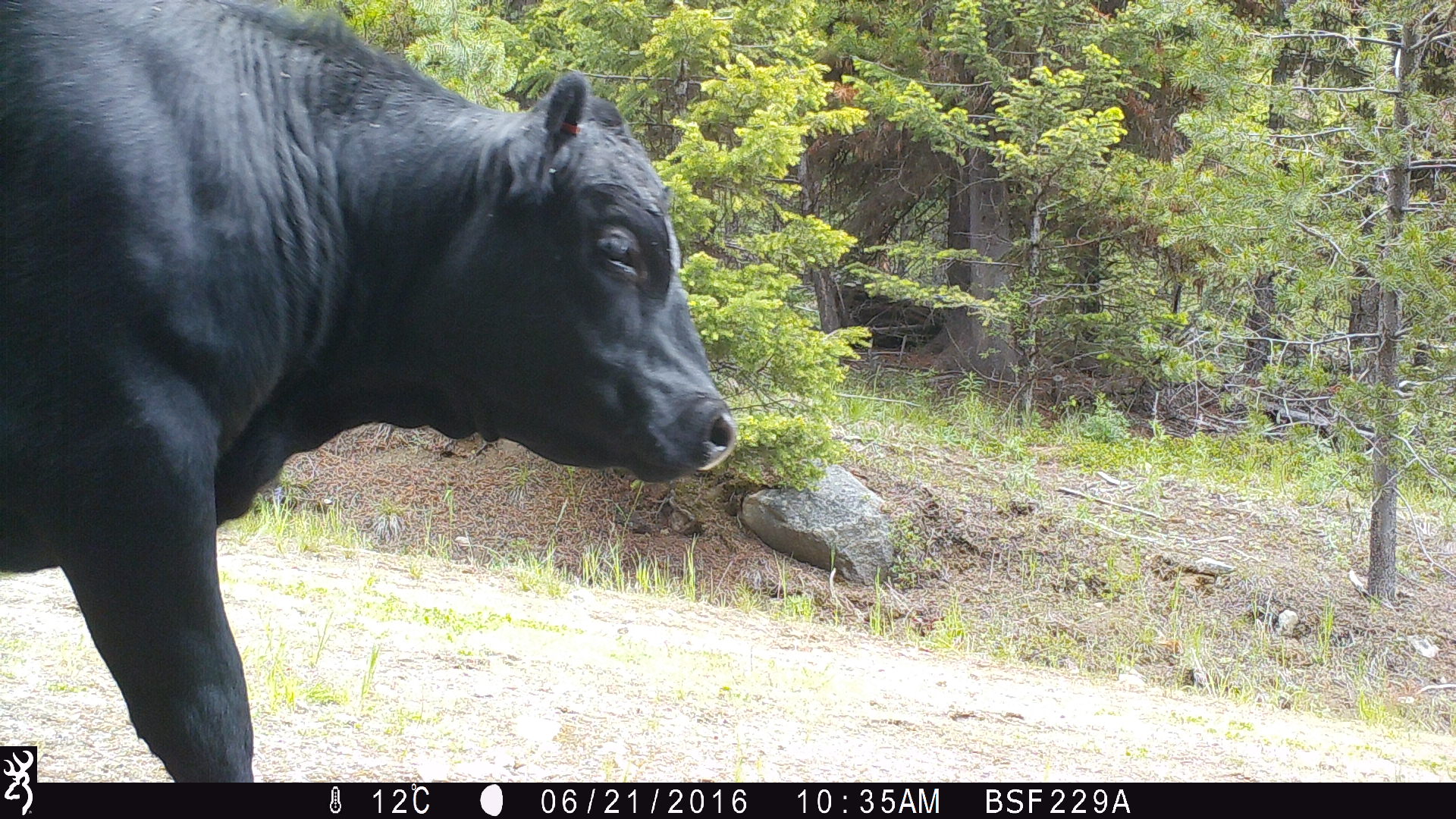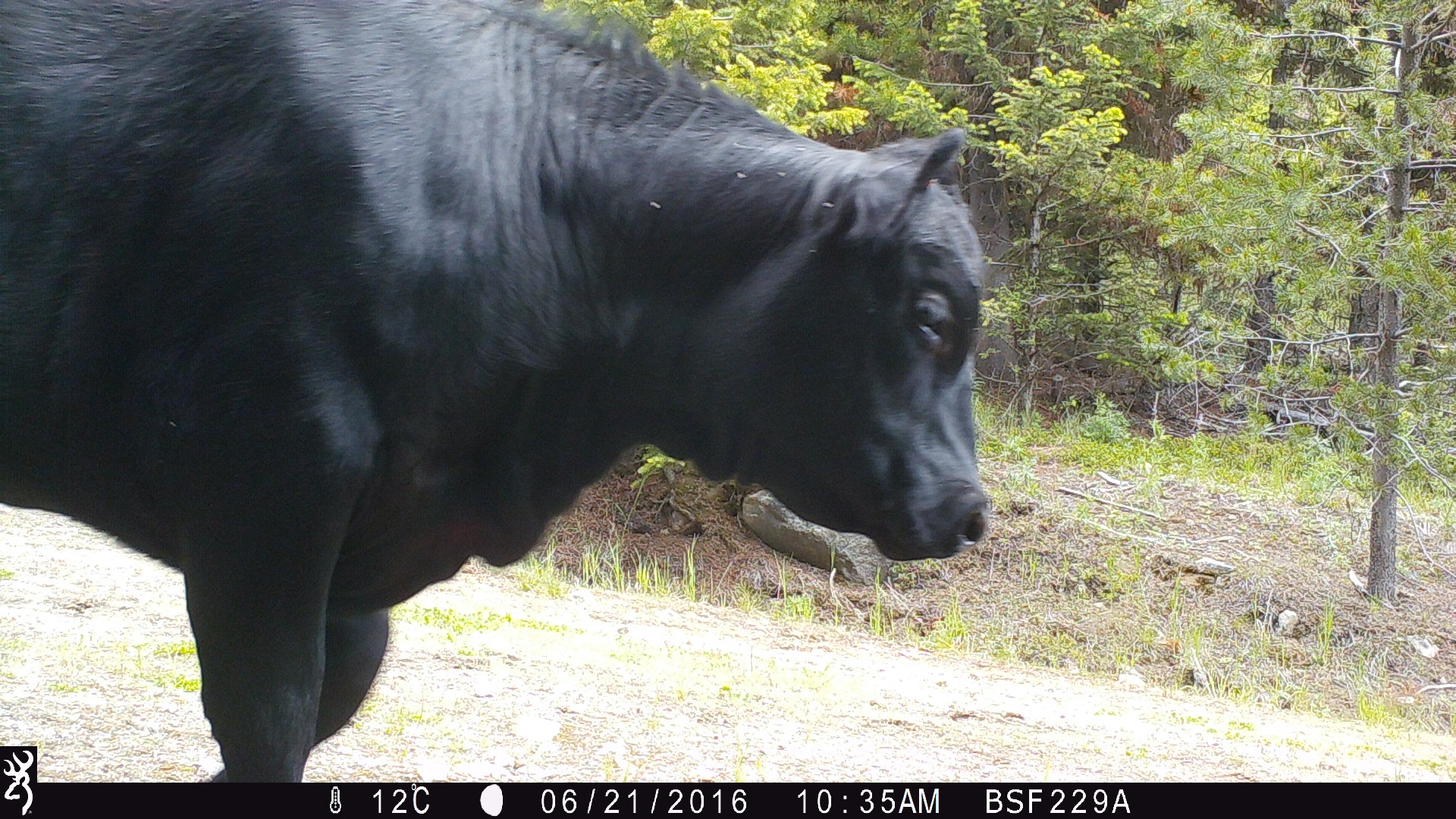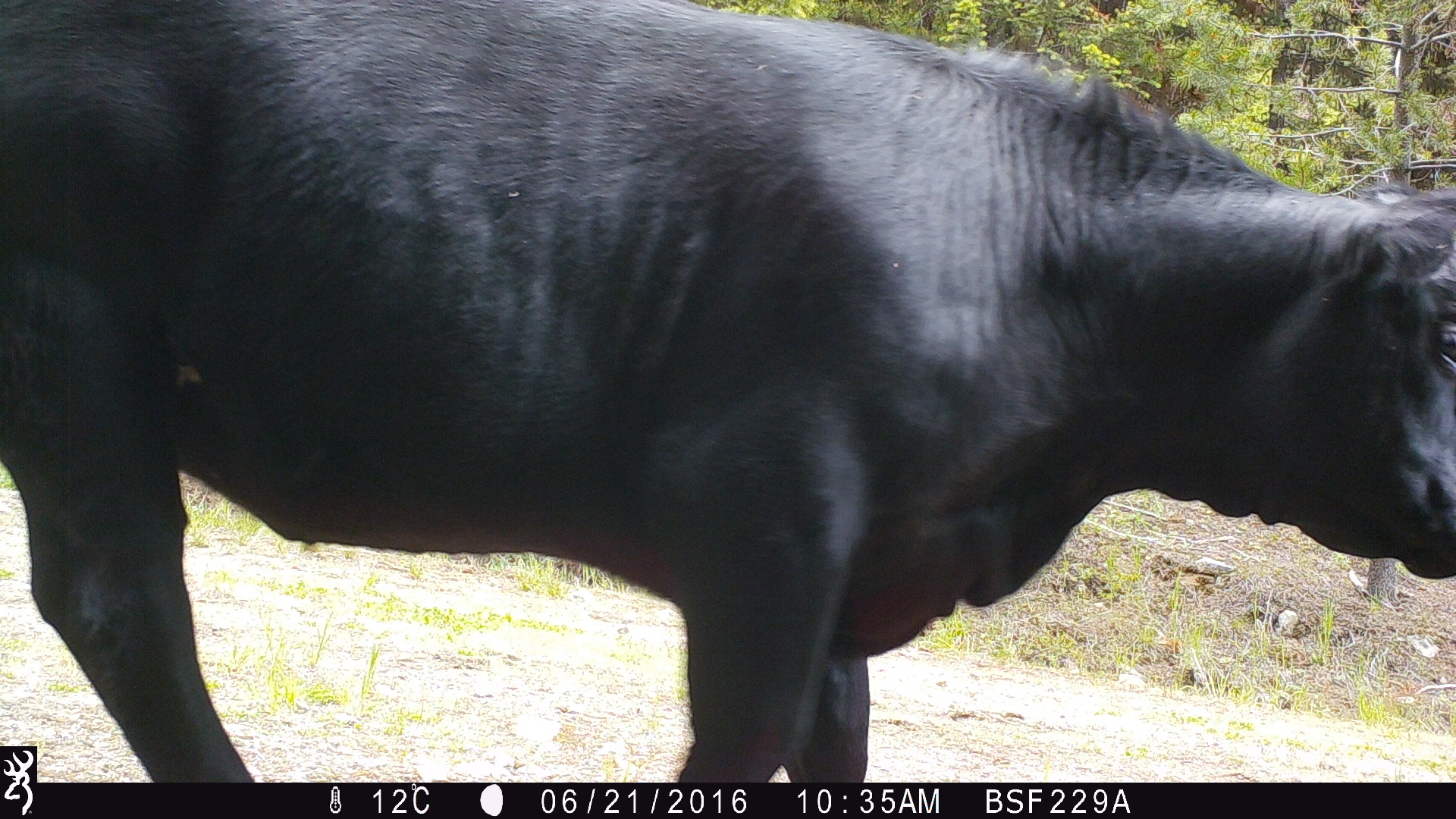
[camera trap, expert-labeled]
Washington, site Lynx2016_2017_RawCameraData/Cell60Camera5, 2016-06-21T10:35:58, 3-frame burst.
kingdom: Animalia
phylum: Chordata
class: Mammalia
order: Artiodactyla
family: Bovidae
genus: Bos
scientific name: Bos taurus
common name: domestic cattle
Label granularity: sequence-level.